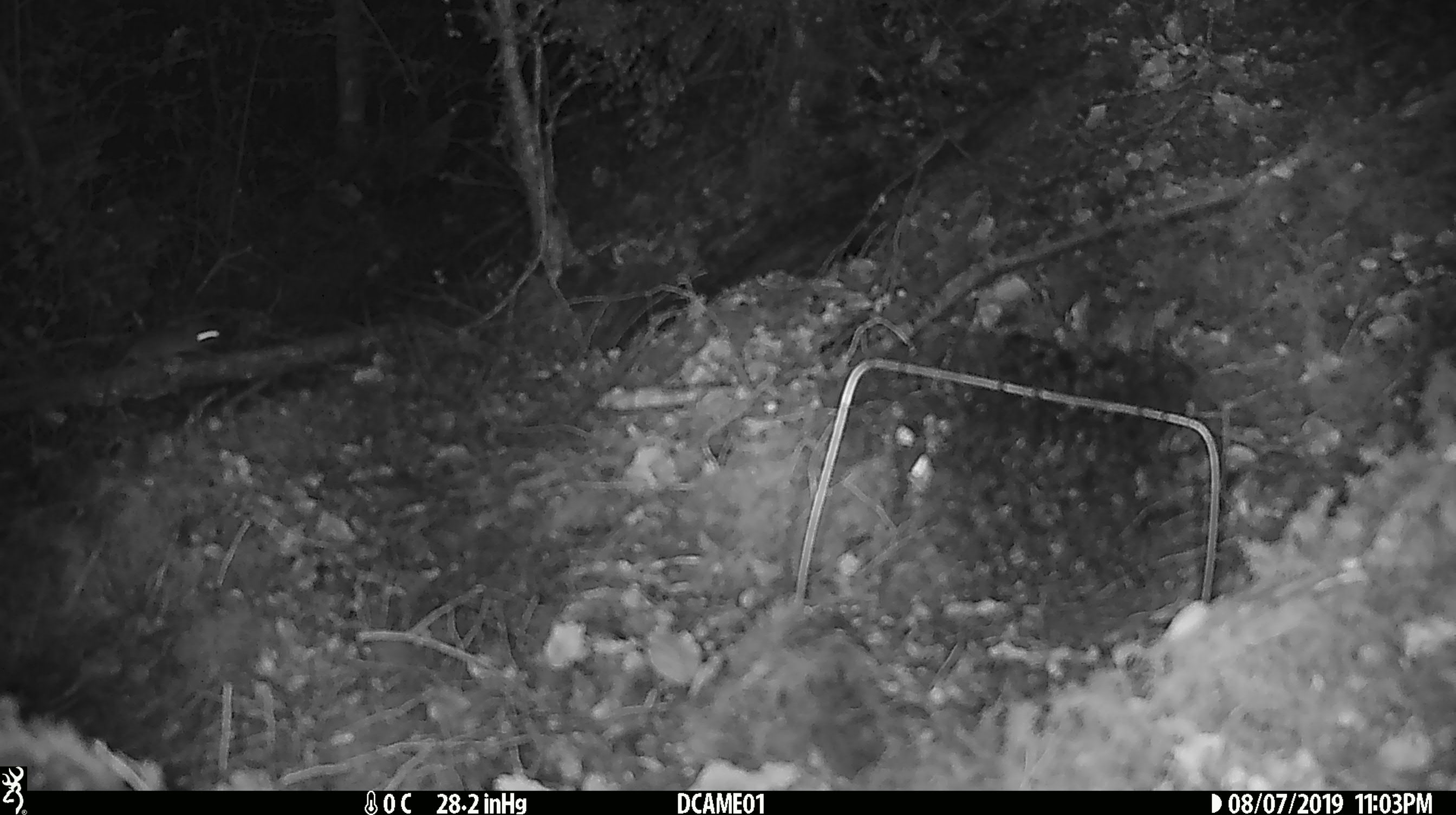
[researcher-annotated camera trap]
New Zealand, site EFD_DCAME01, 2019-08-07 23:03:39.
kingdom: Animalia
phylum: Chordata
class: Mammalia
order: Rodentia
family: Muridae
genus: Mus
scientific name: Mus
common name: mouse